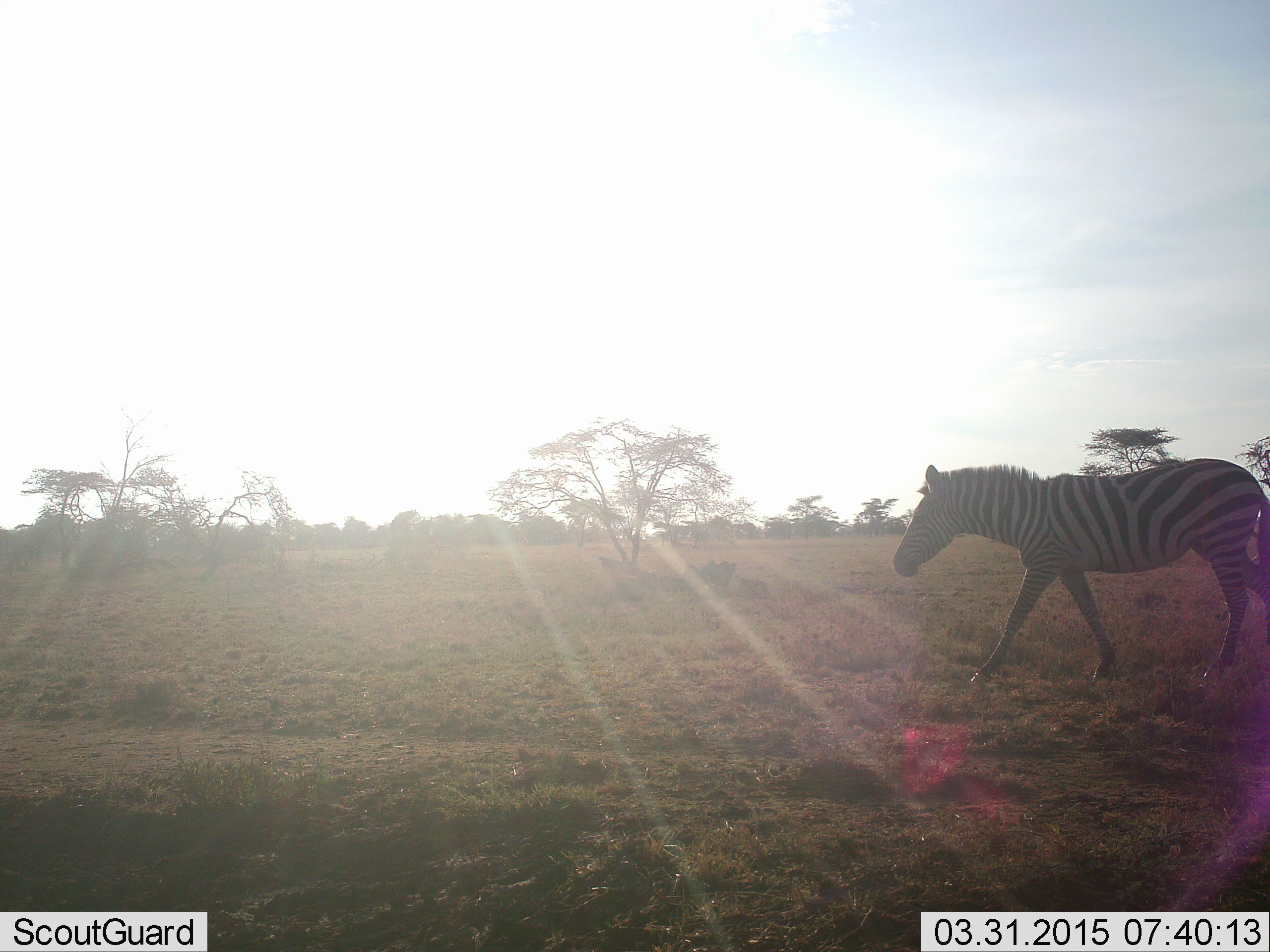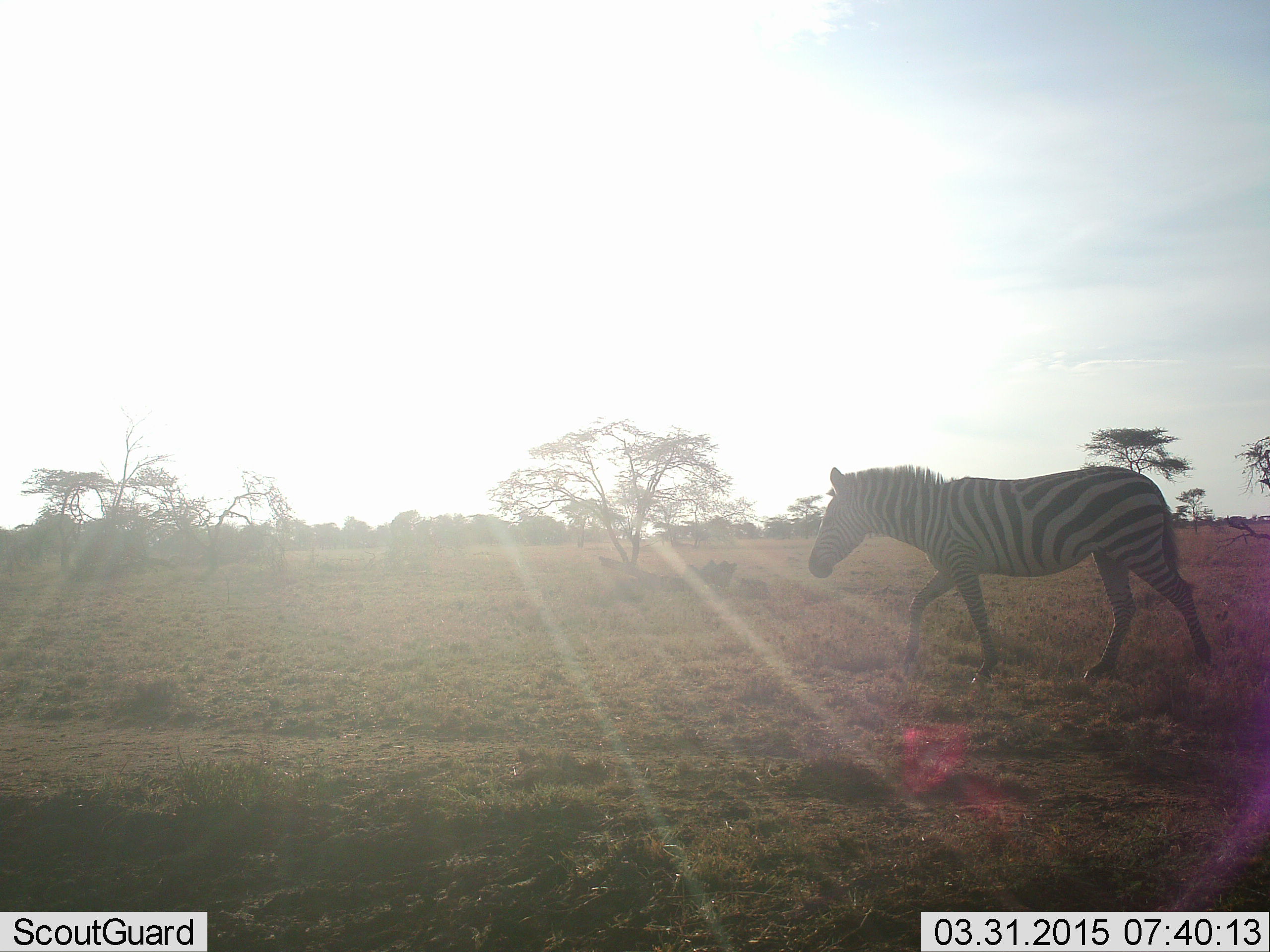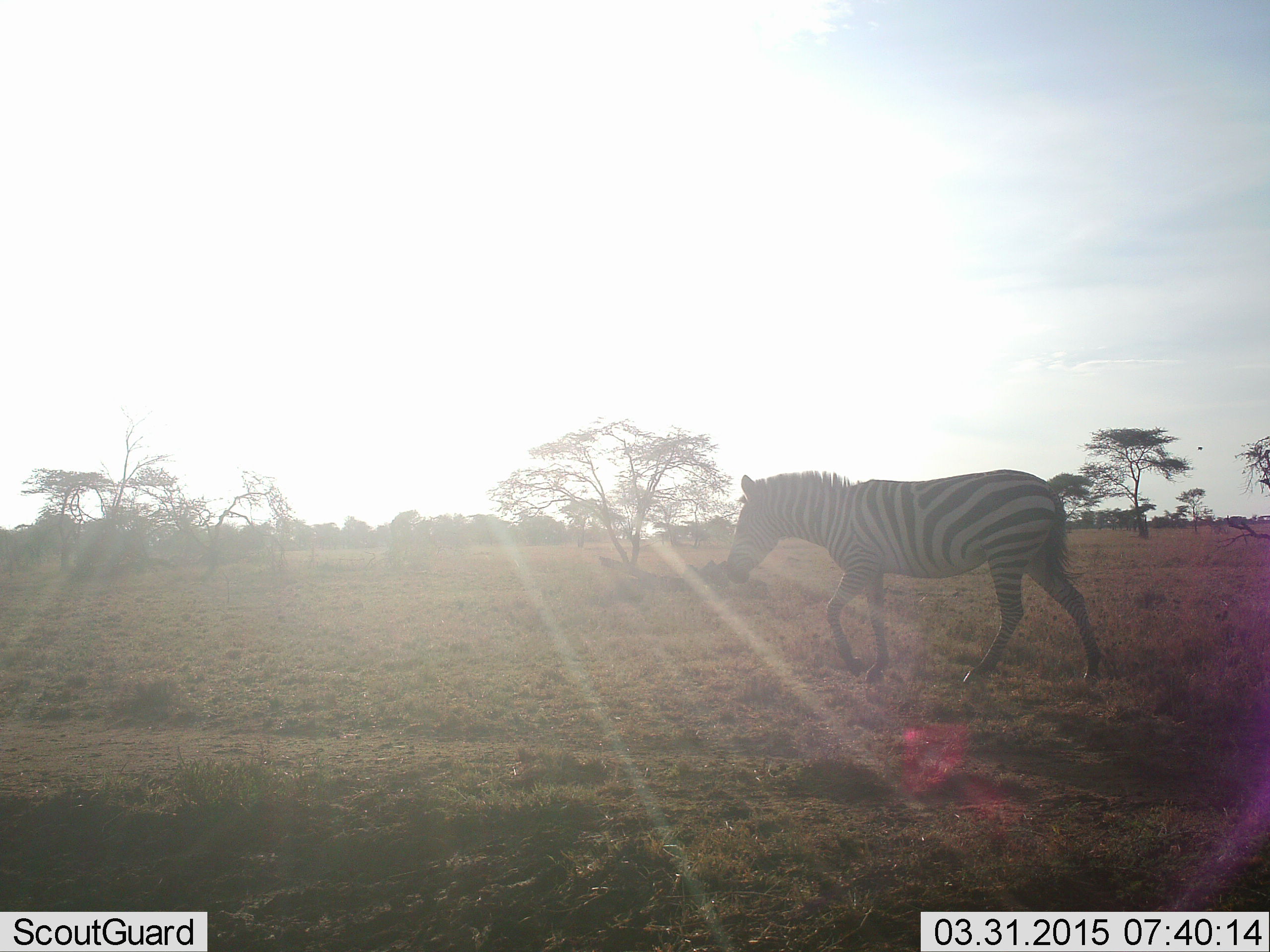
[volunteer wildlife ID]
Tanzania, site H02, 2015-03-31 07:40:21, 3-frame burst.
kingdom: Animalia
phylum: Chordata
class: Mammalia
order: Perissodactyla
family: Equidae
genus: Equus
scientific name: Equus quagga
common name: plains zebra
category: zebra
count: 1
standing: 0%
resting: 0%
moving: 100%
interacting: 0%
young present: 0%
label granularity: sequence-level